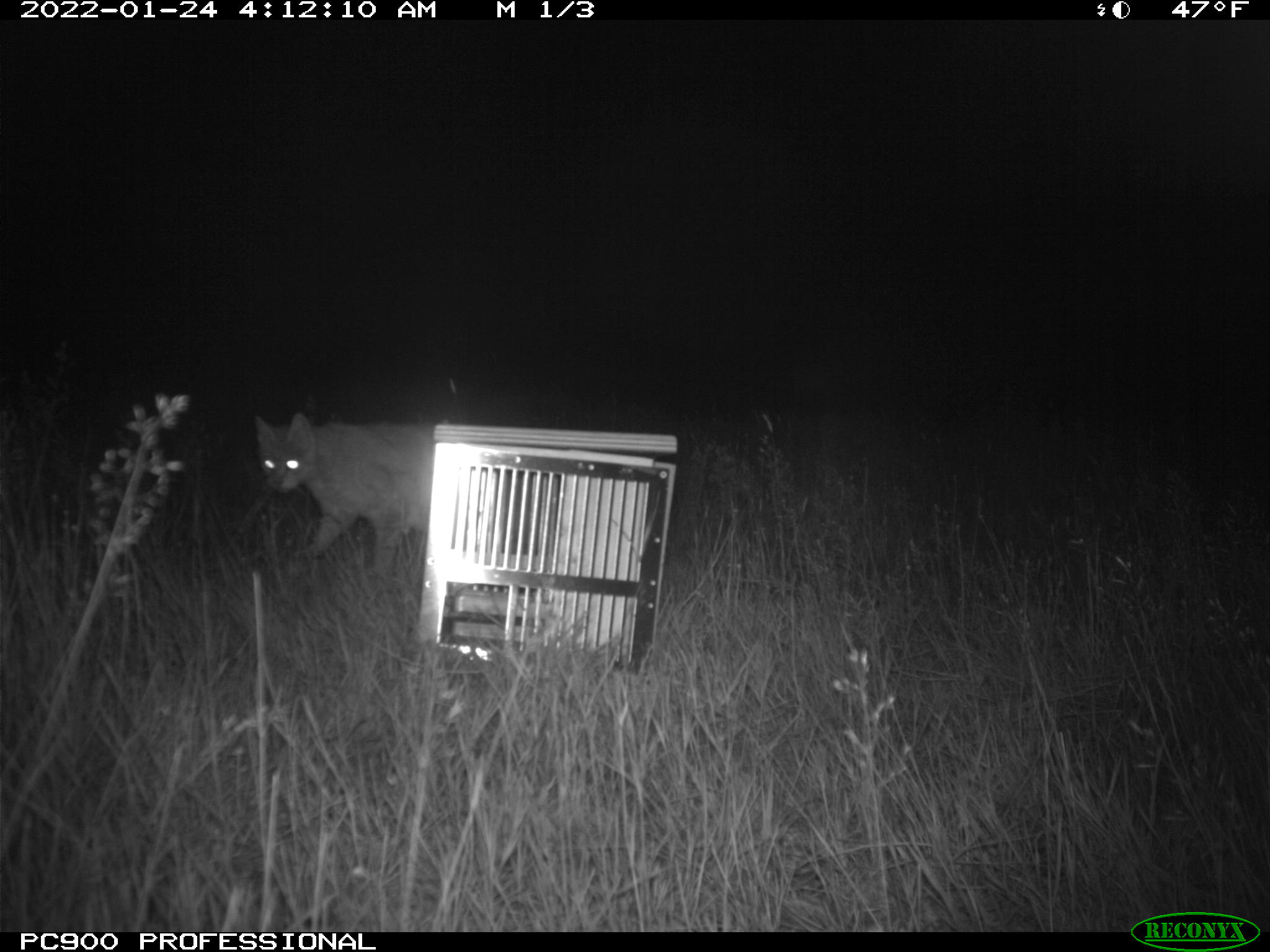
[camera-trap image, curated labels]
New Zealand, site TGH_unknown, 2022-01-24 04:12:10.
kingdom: Animalia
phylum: Chordata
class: Mammalia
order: Carnivora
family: Felidae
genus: Felis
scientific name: Felis catus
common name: domestic cat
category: cat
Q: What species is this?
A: Cat (domestic cat) (Felis catus).